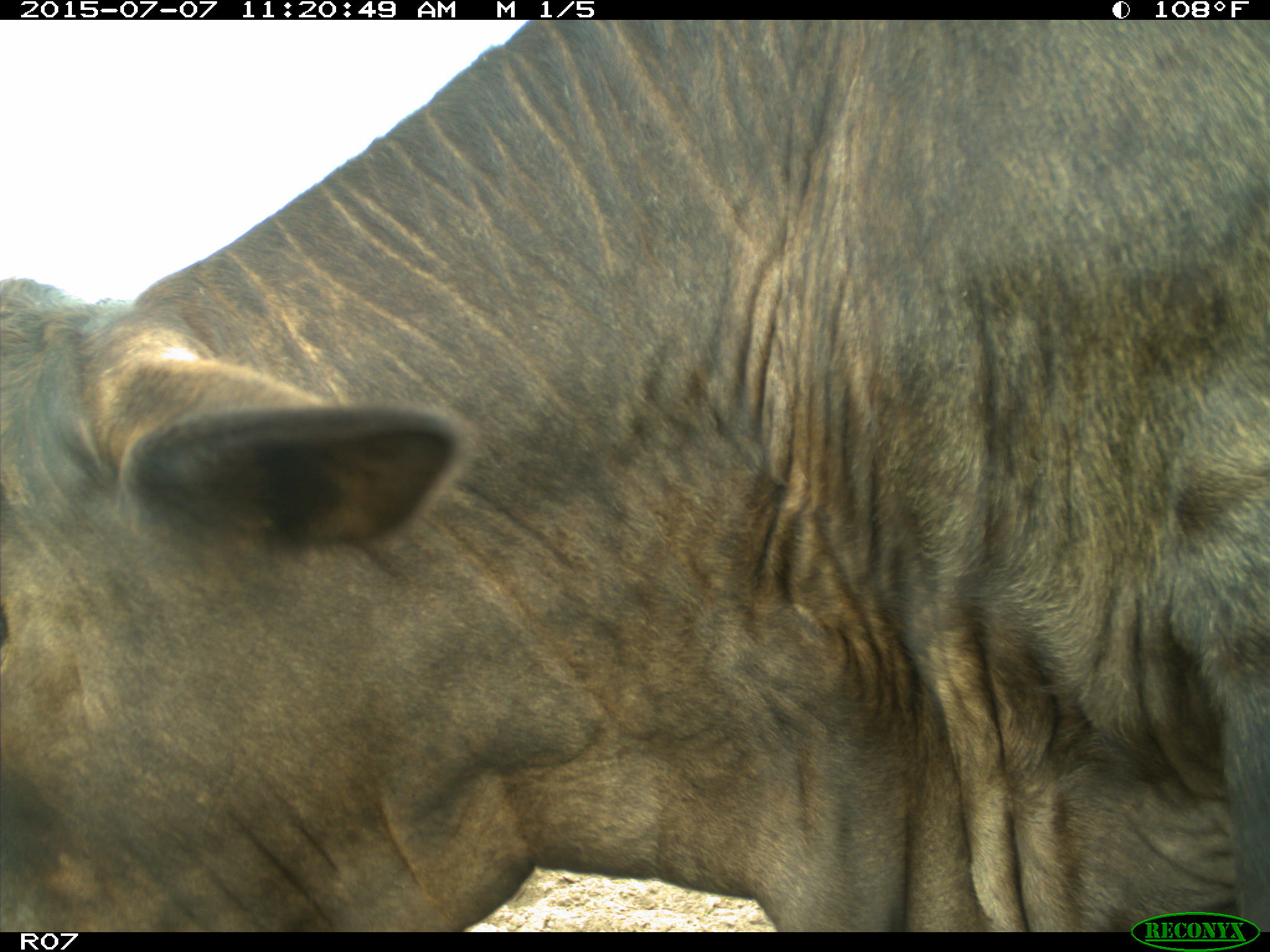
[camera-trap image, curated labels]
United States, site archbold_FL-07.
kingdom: Animalia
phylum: Chordata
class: Mammalia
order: Artiodactyla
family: Bovidae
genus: Bos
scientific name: Bos taurus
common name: domestic cow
Bos taurus (domestic cow).